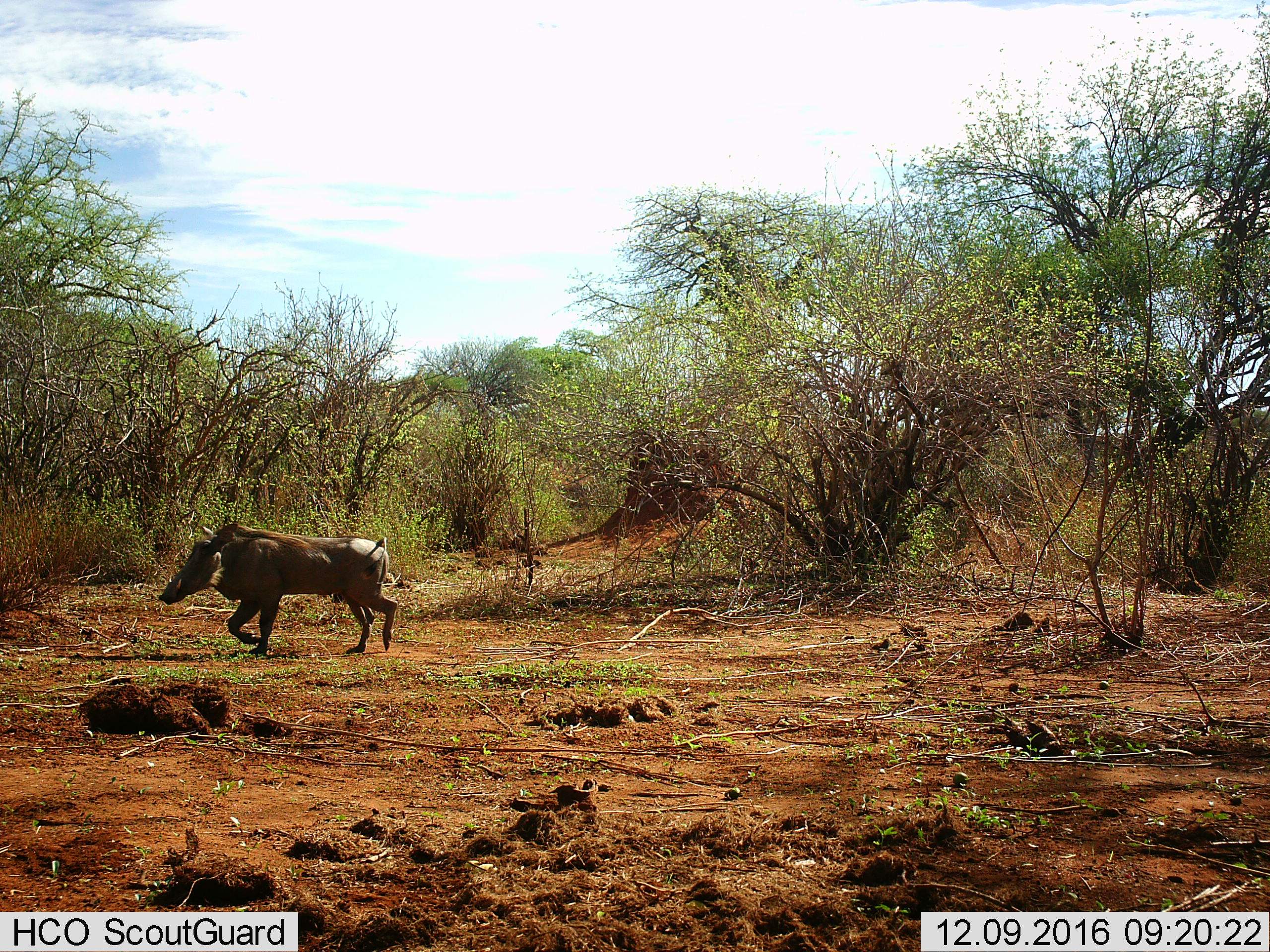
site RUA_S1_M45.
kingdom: Animalia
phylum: Chordata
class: Mammalia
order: Artiodactyla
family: Suidae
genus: Phacochoerus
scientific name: Phacochoerus africanus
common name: warthog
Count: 1.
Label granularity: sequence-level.